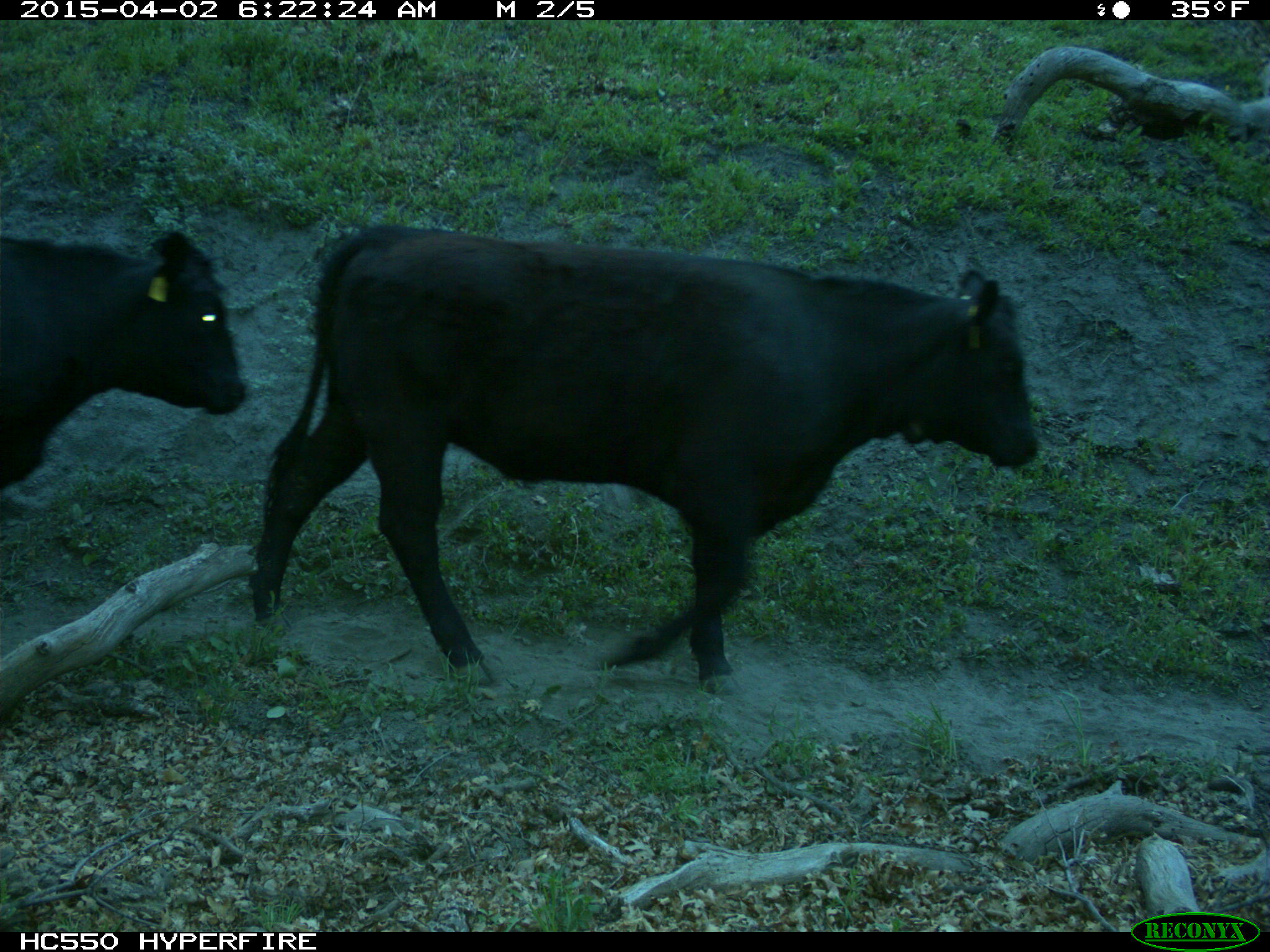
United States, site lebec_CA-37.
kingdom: Animalia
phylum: Chordata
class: Mammalia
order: Artiodactyla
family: Bovidae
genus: Bos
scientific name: Bos taurus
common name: domestic cow